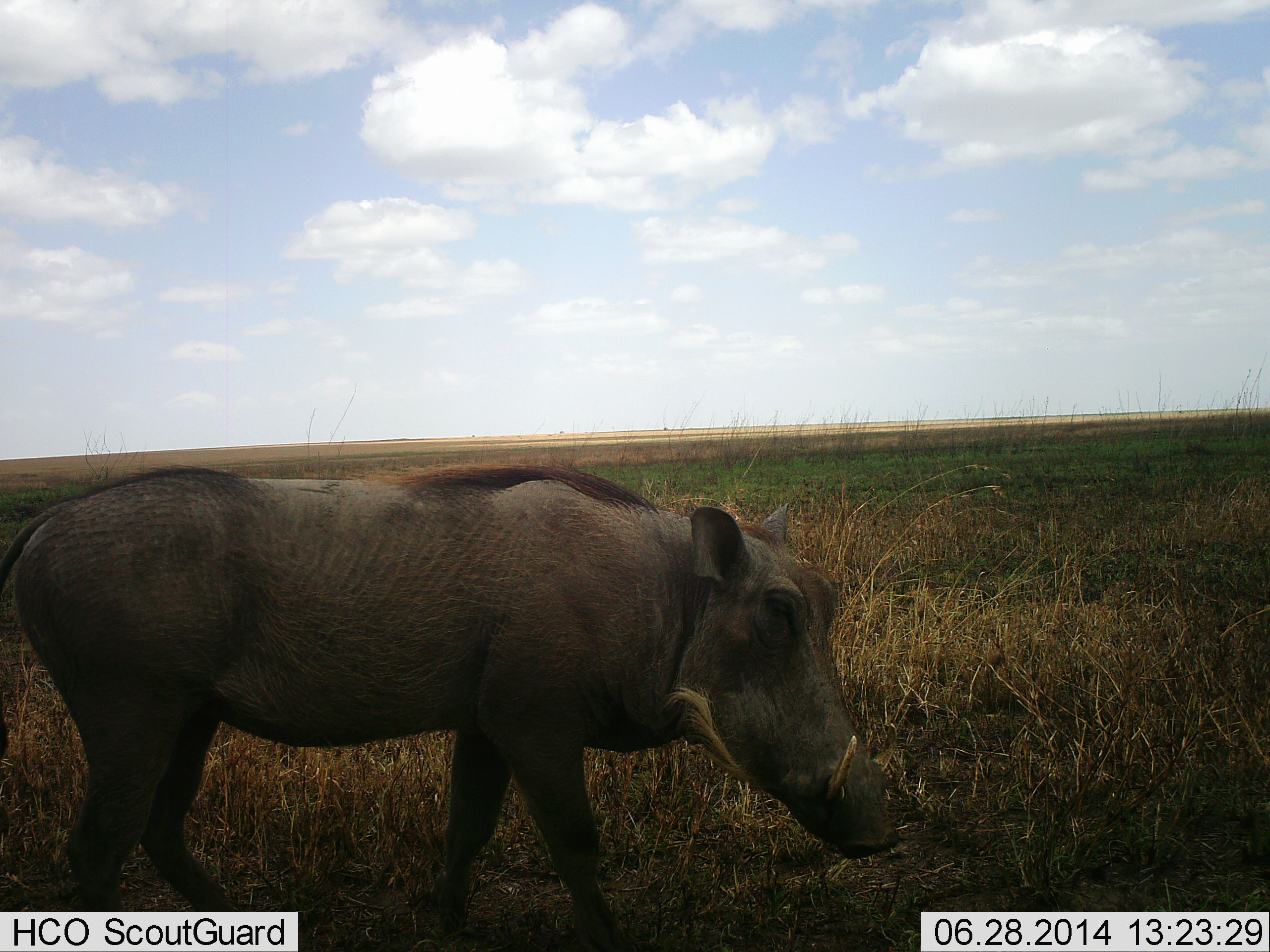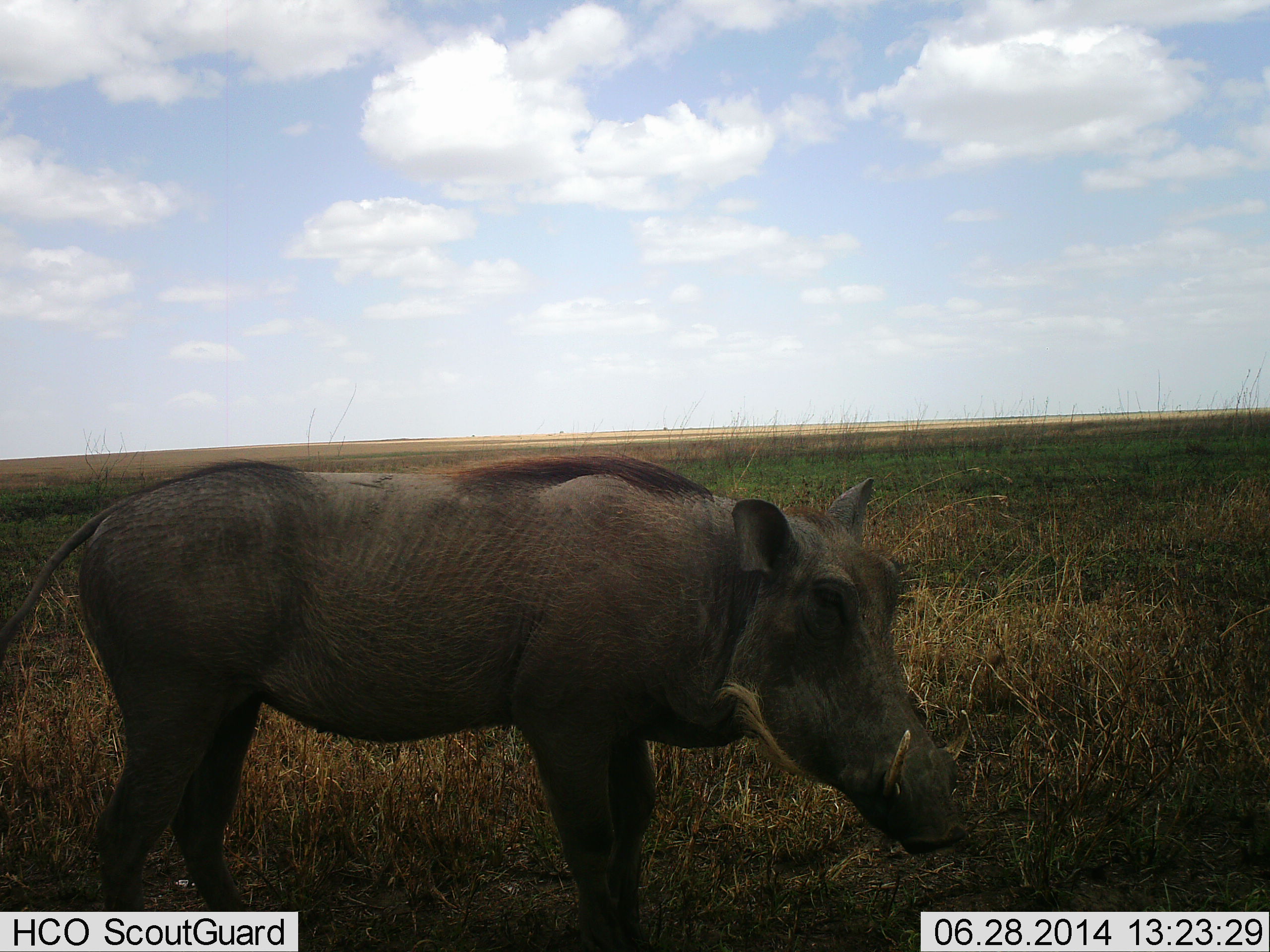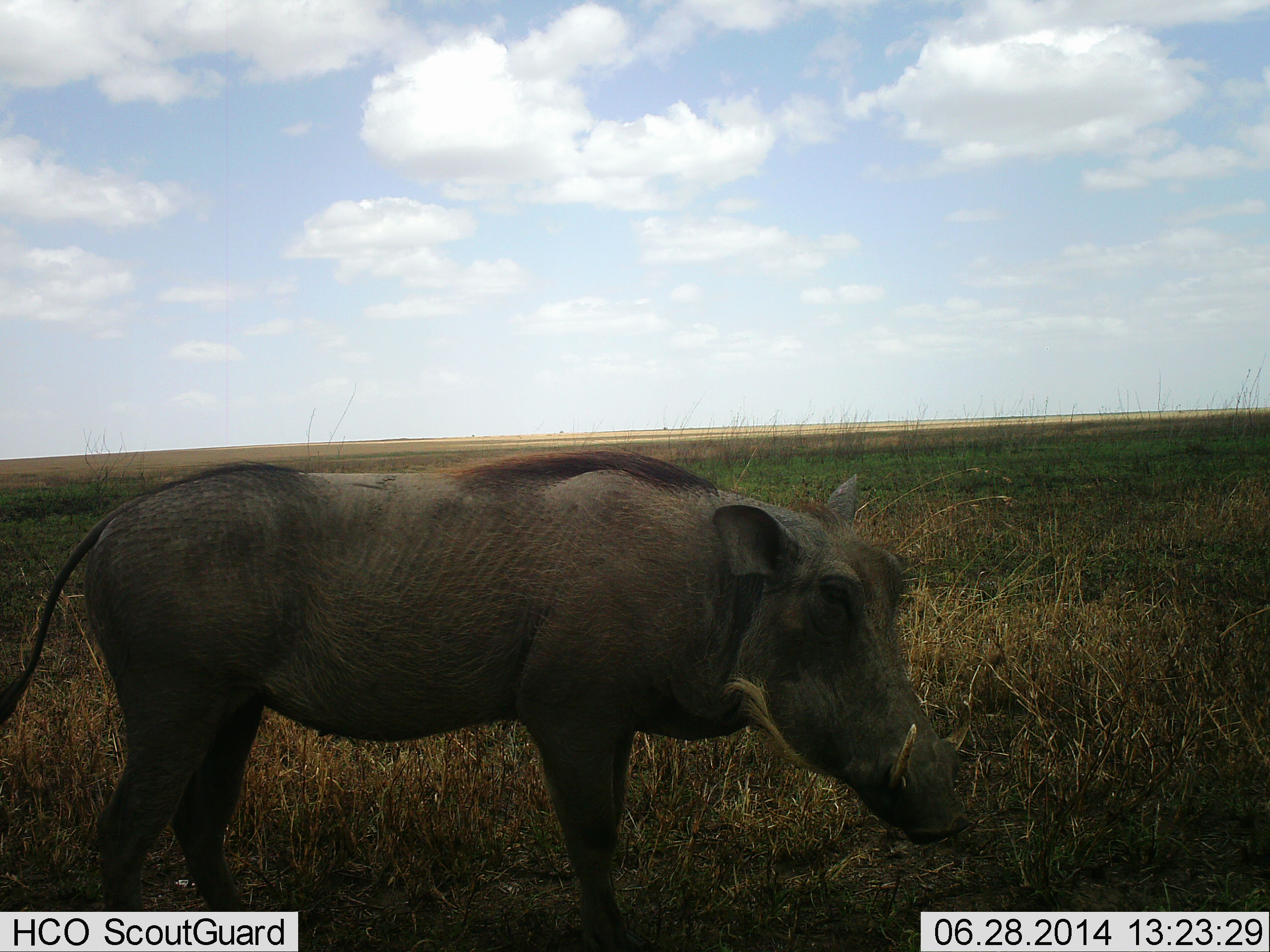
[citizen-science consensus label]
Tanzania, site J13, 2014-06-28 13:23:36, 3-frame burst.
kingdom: Animalia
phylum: Chordata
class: Mammalia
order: Artiodactyla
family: Suidae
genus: Phacochoerus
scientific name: Phacochoerus africanus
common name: warthog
Warthog (Phacochoerus africanus), count 1. Behavior (volunteer vote fractions): standing 40%, resting 0%, moving 60%, interacting 0%. Young present (vote fraction): 0%. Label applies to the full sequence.